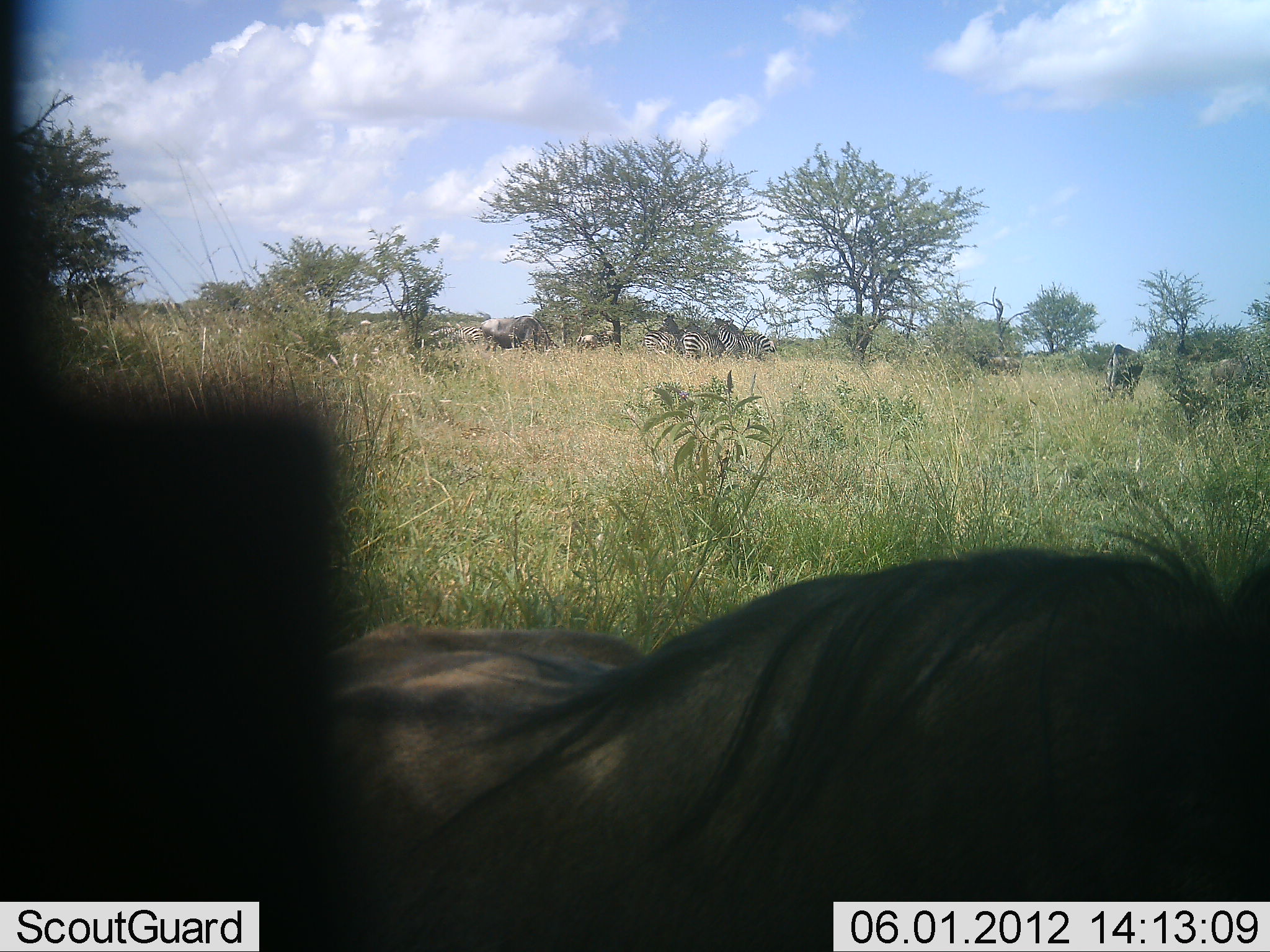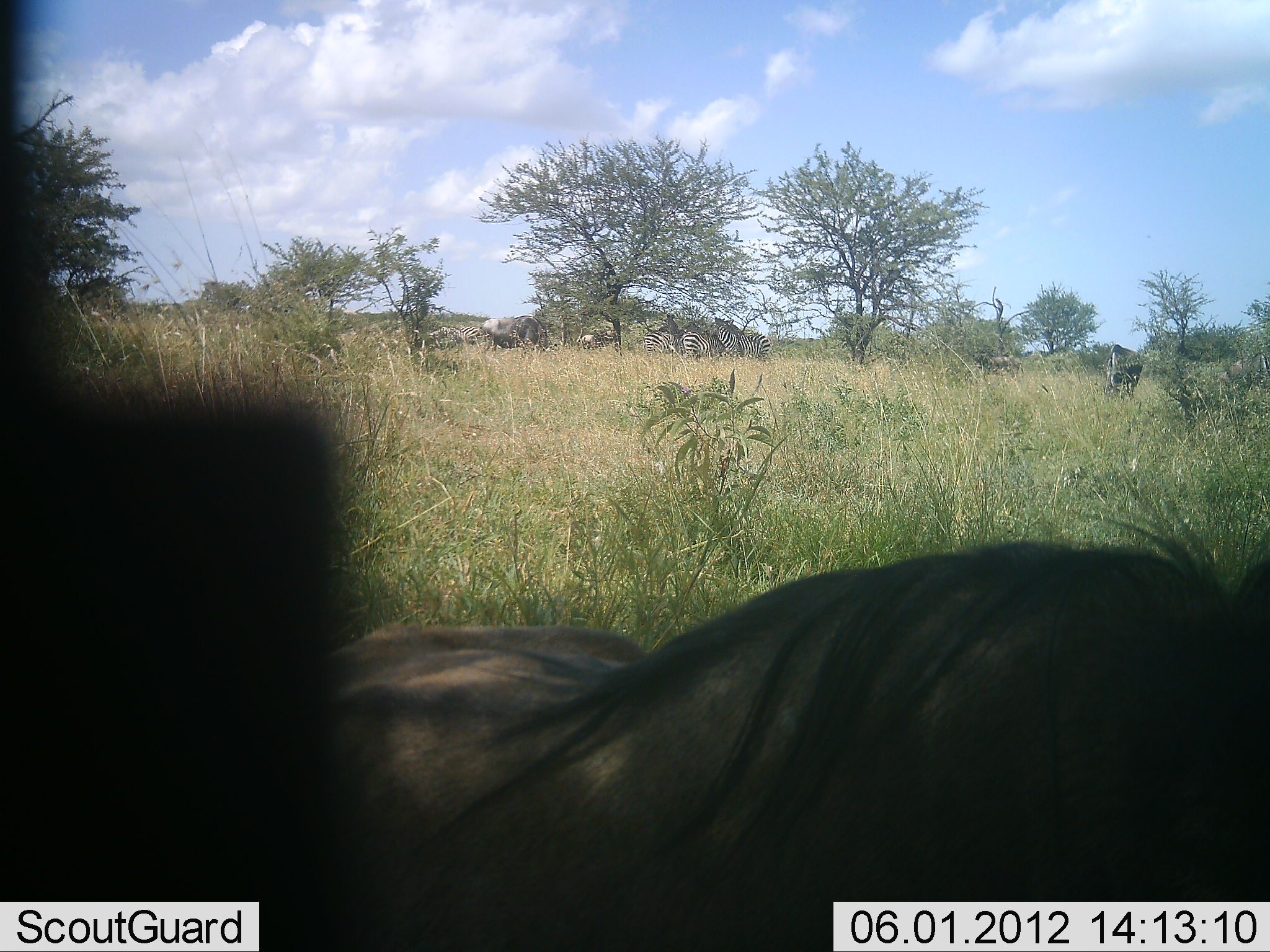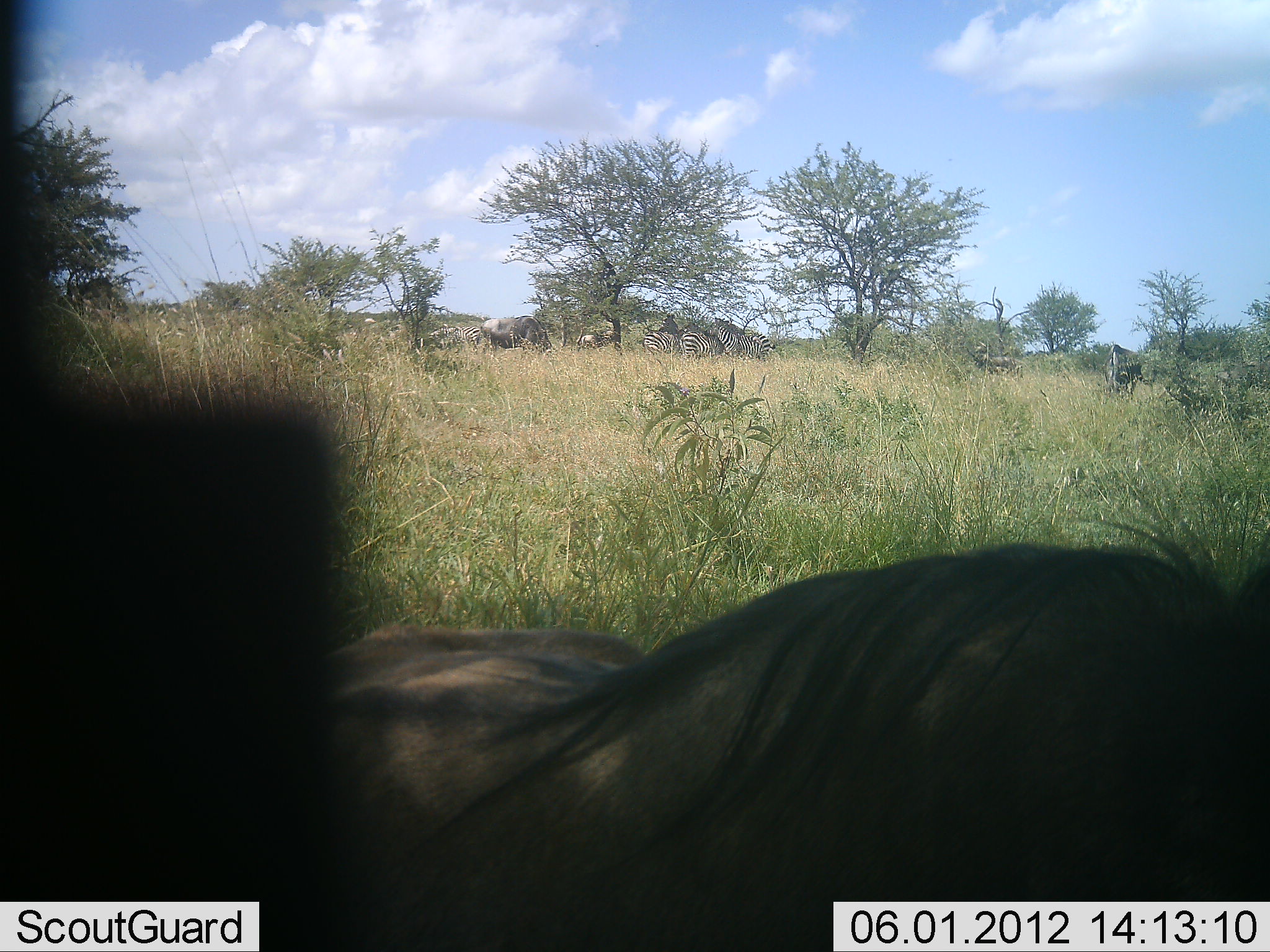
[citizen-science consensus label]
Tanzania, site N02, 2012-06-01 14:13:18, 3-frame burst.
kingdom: Animalia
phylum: Chordata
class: Mammalia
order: Artiodactyla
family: Bovidae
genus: Connochaetes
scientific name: Connochaetes taurinus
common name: blue wildebeest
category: wildebeest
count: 1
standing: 50%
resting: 50%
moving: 0%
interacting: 0%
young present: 0%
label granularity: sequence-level